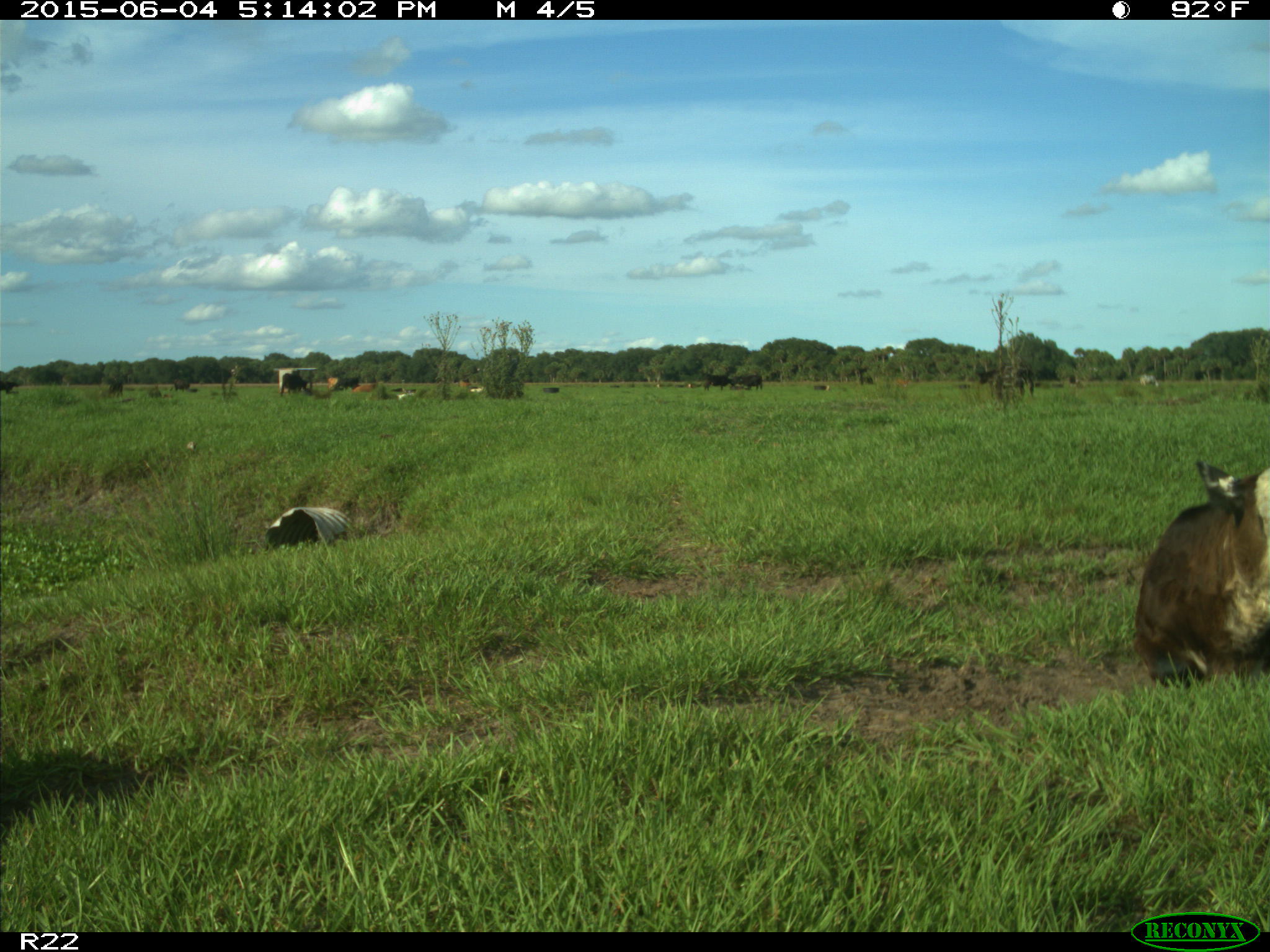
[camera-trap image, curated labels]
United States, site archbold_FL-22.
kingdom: Animalia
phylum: Chordata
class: Mammalia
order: Artiodactyla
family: Bovidae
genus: Bos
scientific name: Bos taurus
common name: domestic cow